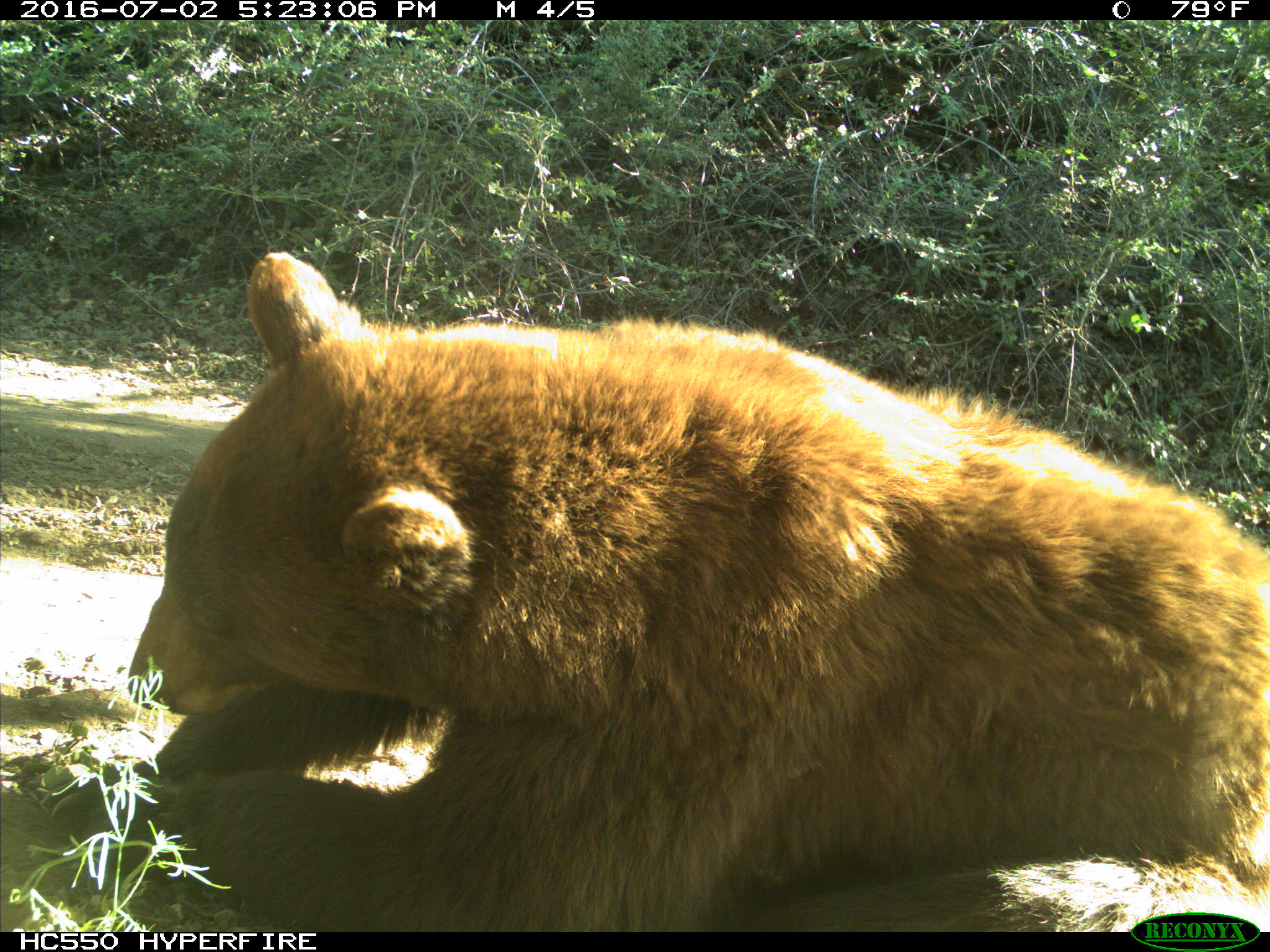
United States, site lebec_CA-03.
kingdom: Animalia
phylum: Chordata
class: Mammalia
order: Carnivora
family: Ursidae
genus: Ursus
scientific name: Ursus americanus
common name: american black bear